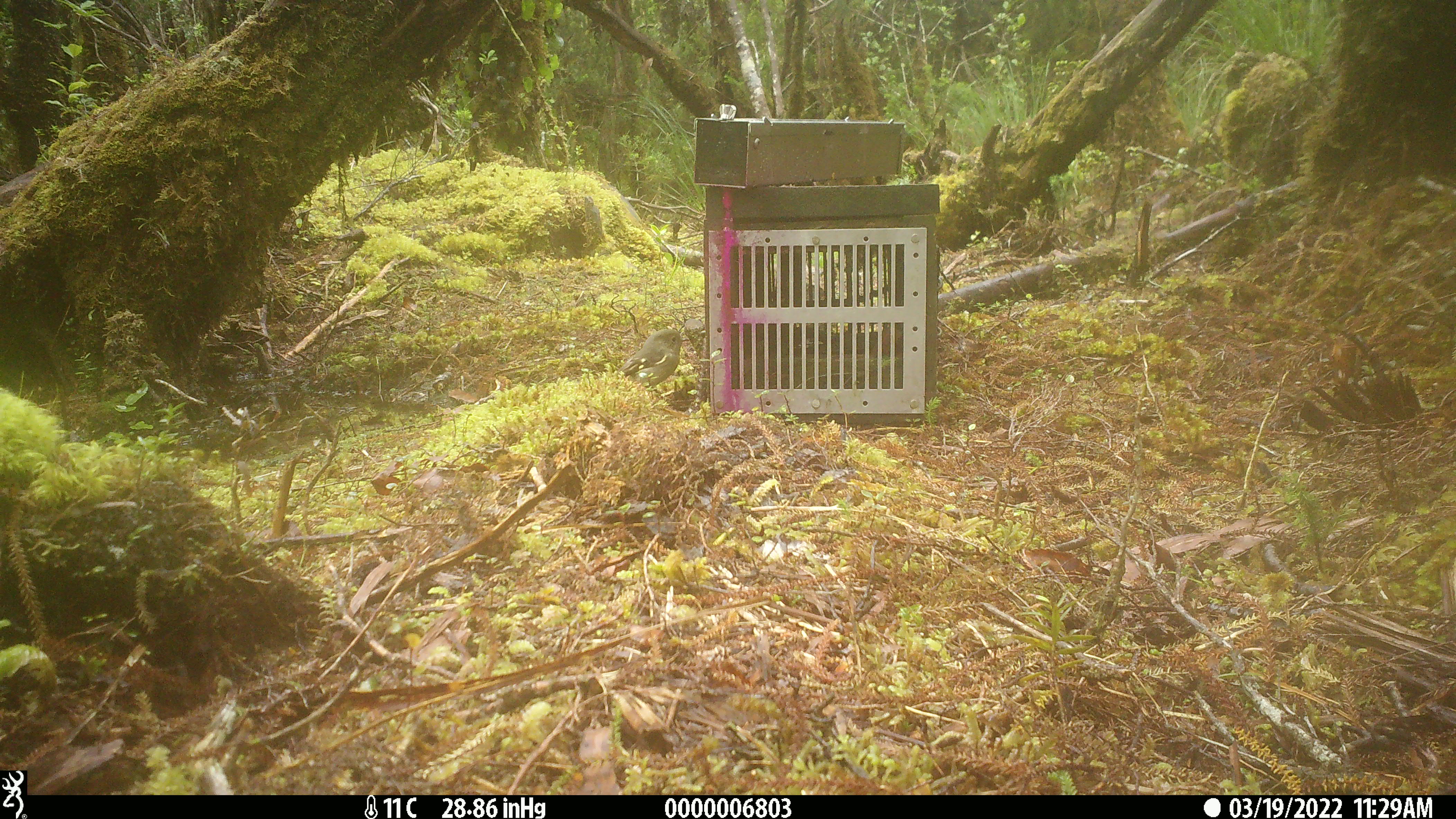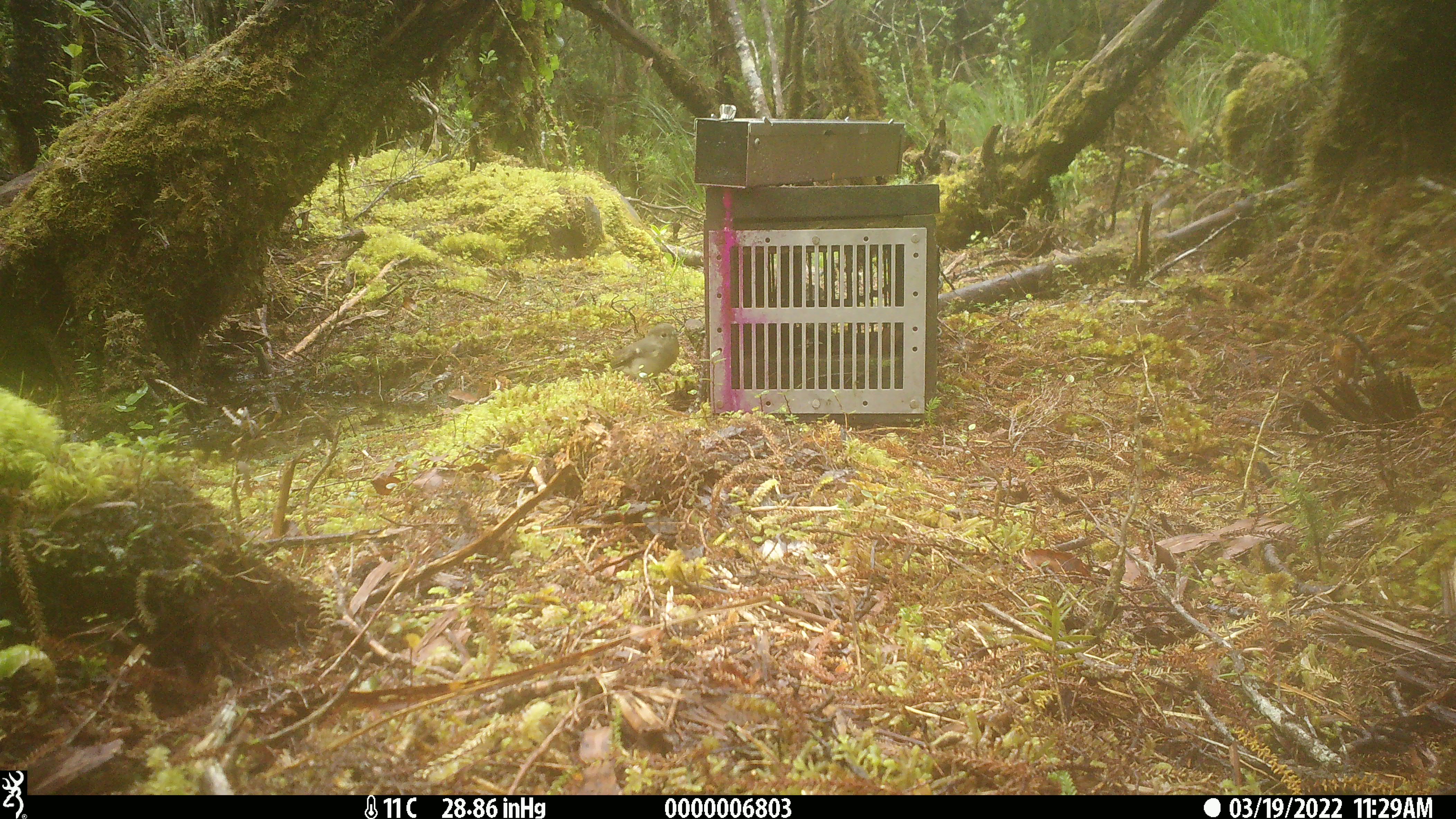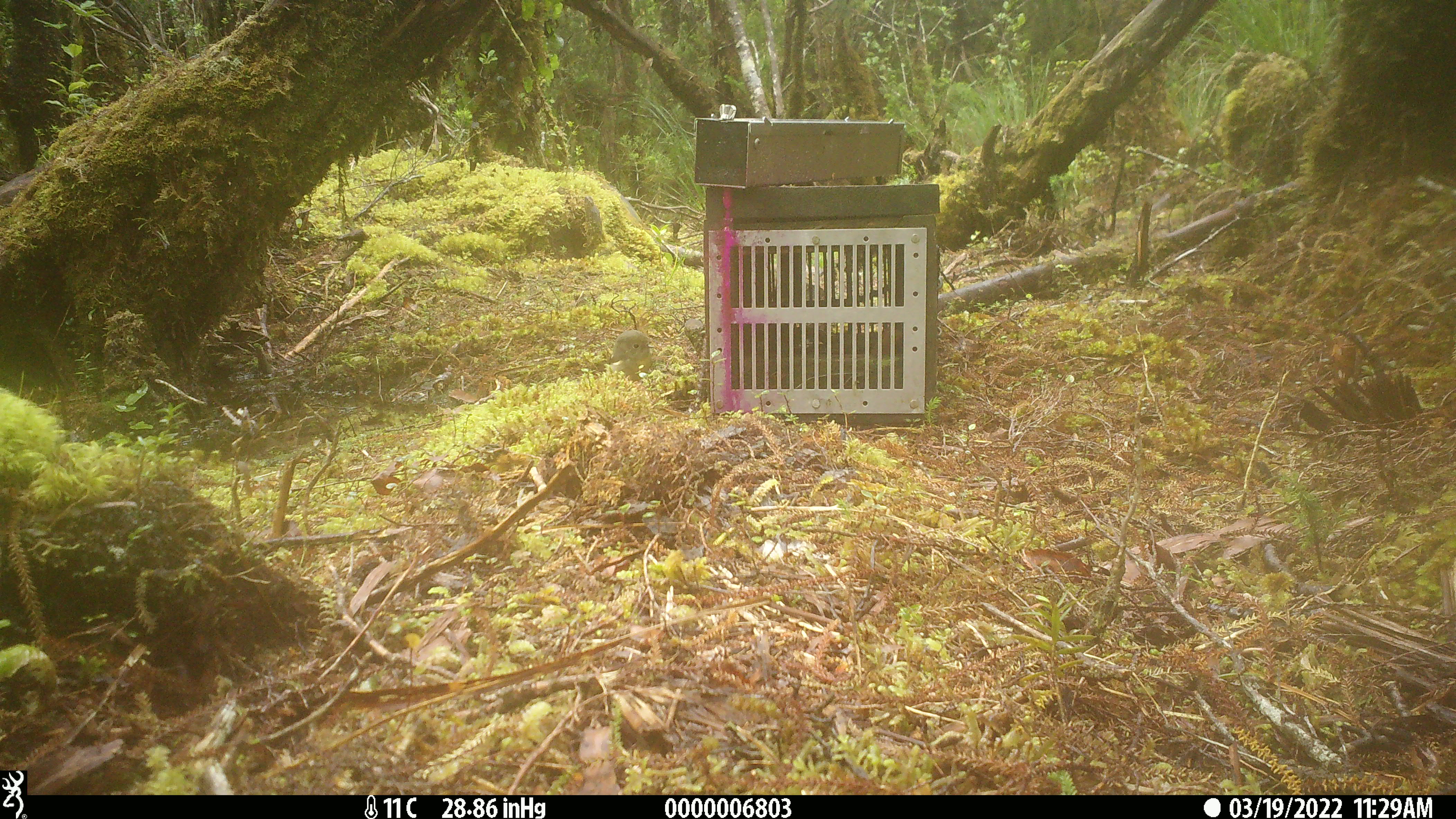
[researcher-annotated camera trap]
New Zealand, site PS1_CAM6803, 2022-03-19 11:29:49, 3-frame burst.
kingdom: Animalia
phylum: Chordata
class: Aves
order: Passeriformes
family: Petroicidae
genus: Petroica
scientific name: Petroica macrocephala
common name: tomtit